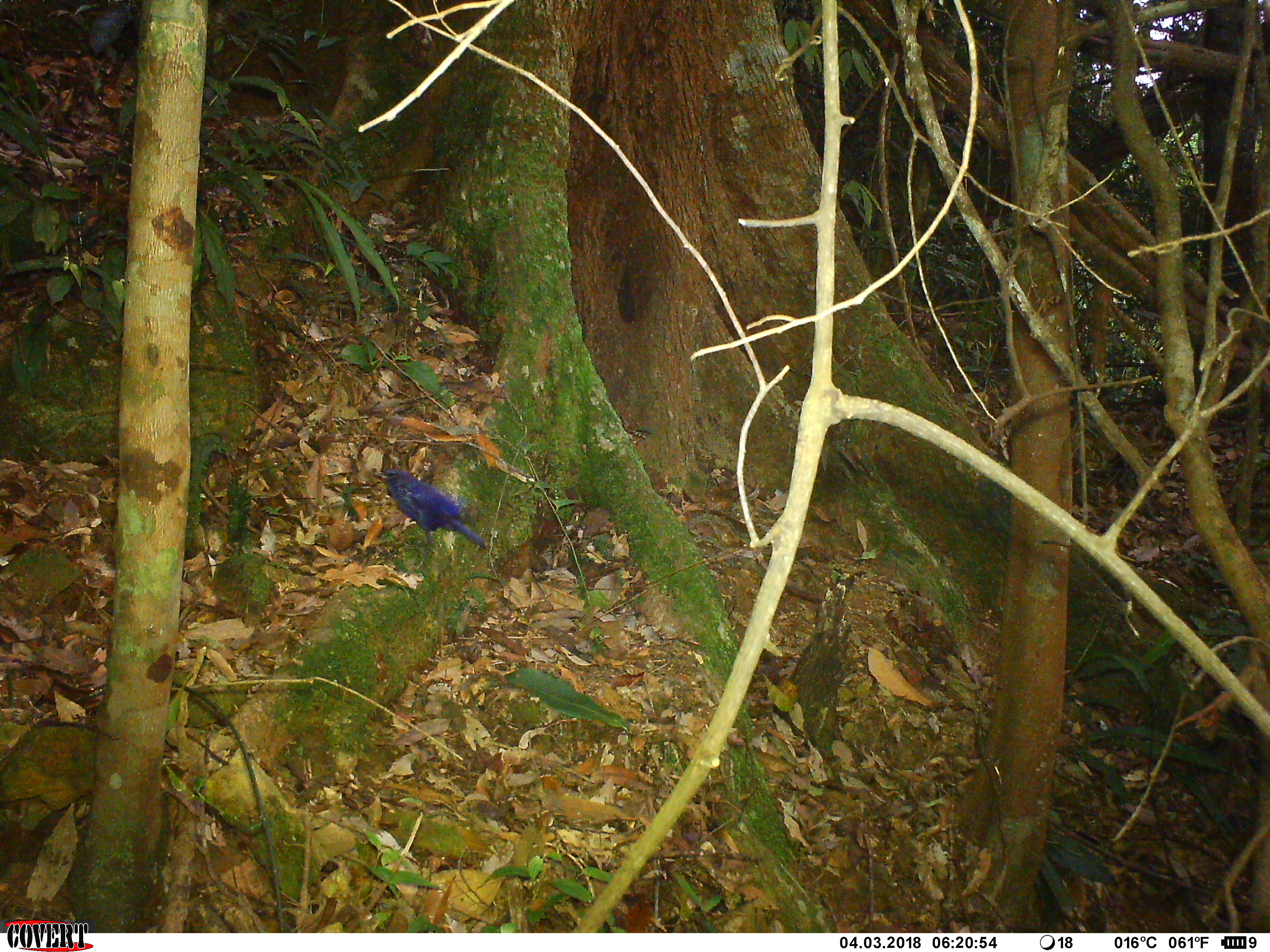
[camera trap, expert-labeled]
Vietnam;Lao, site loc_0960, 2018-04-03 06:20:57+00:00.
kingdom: Animalia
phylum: Chordata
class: Aves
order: Passeriformes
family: Muscicapidae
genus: Myophonus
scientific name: Myophonus caeruleus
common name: blue whistling thrush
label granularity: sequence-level